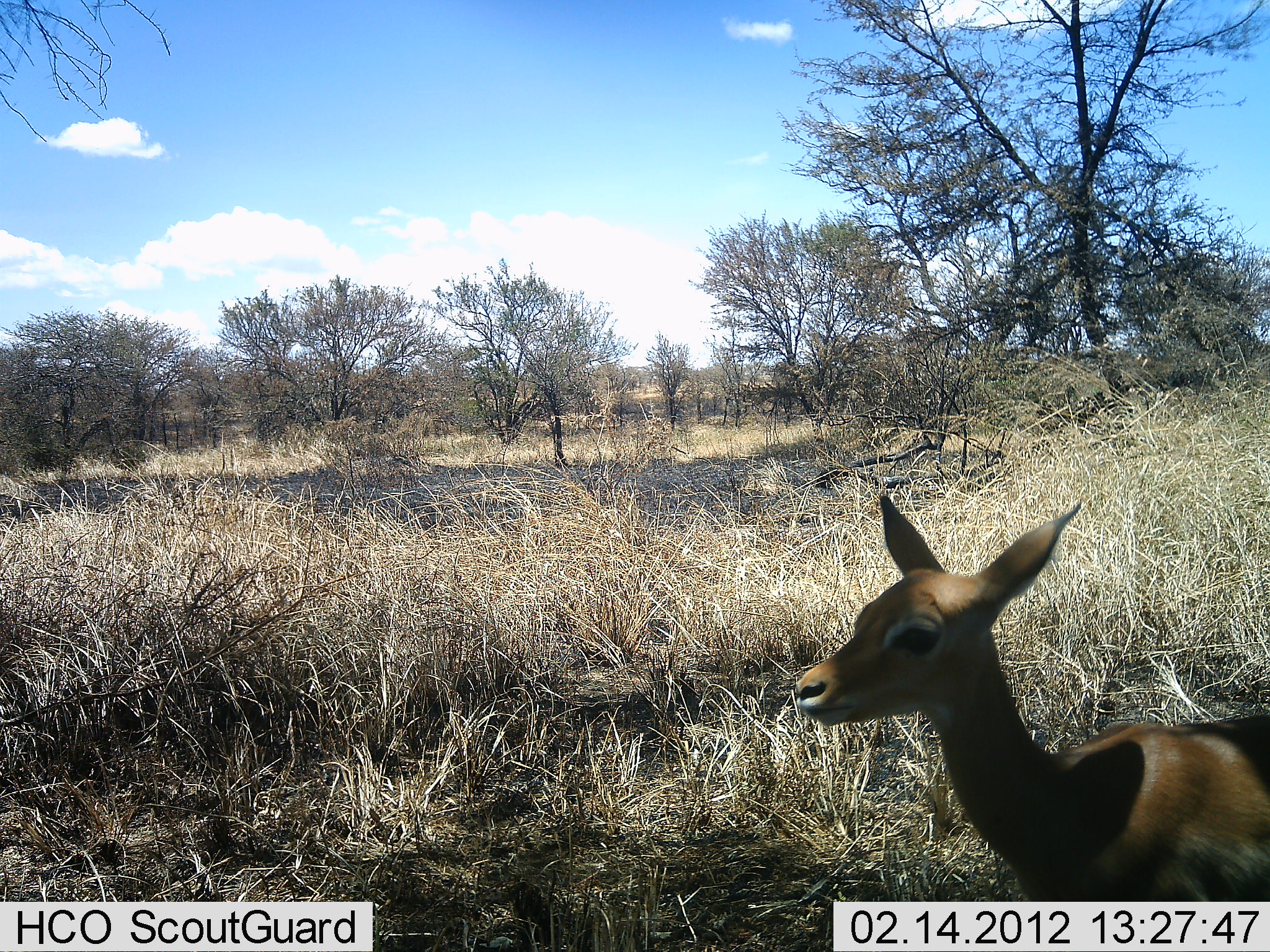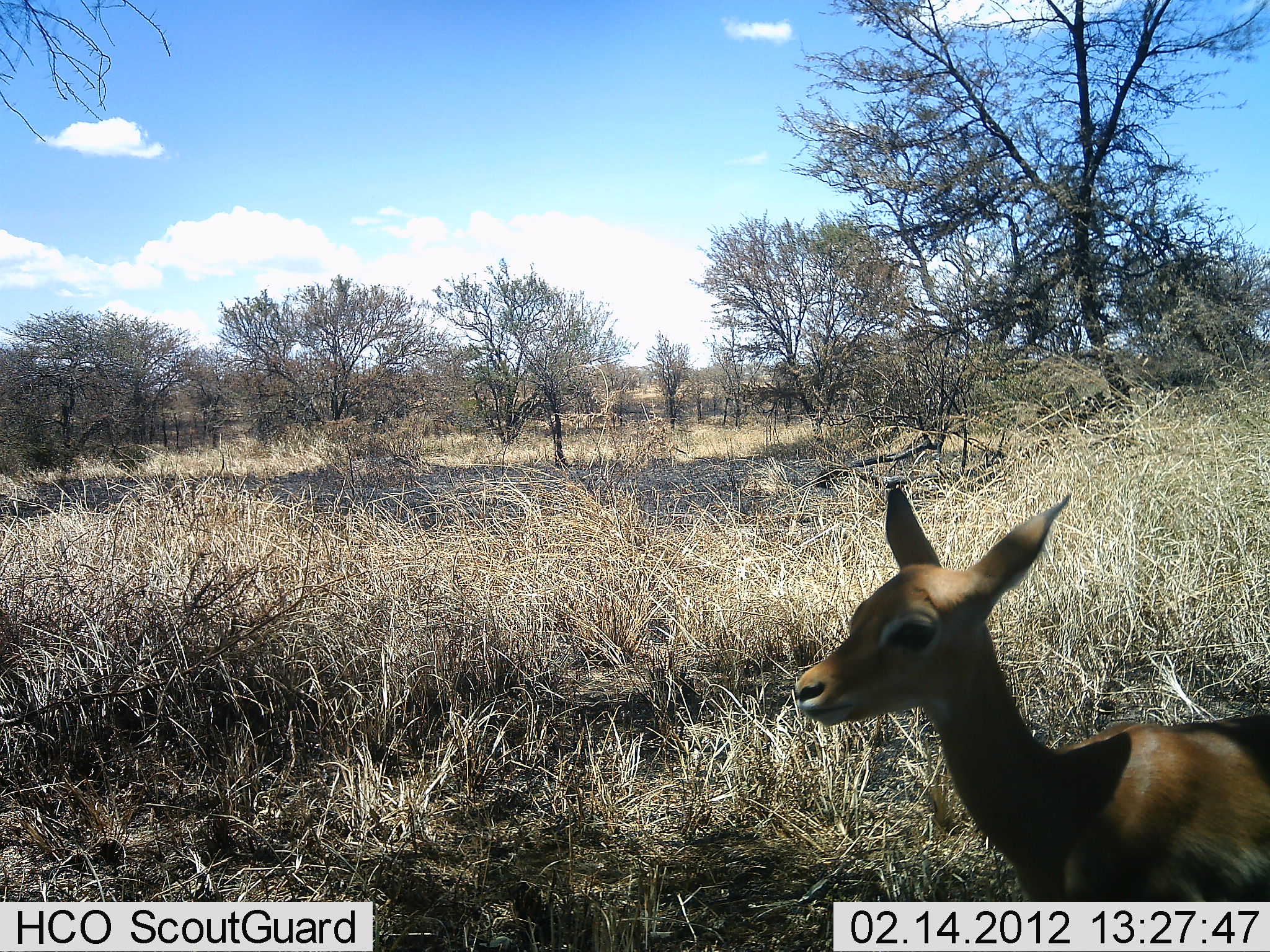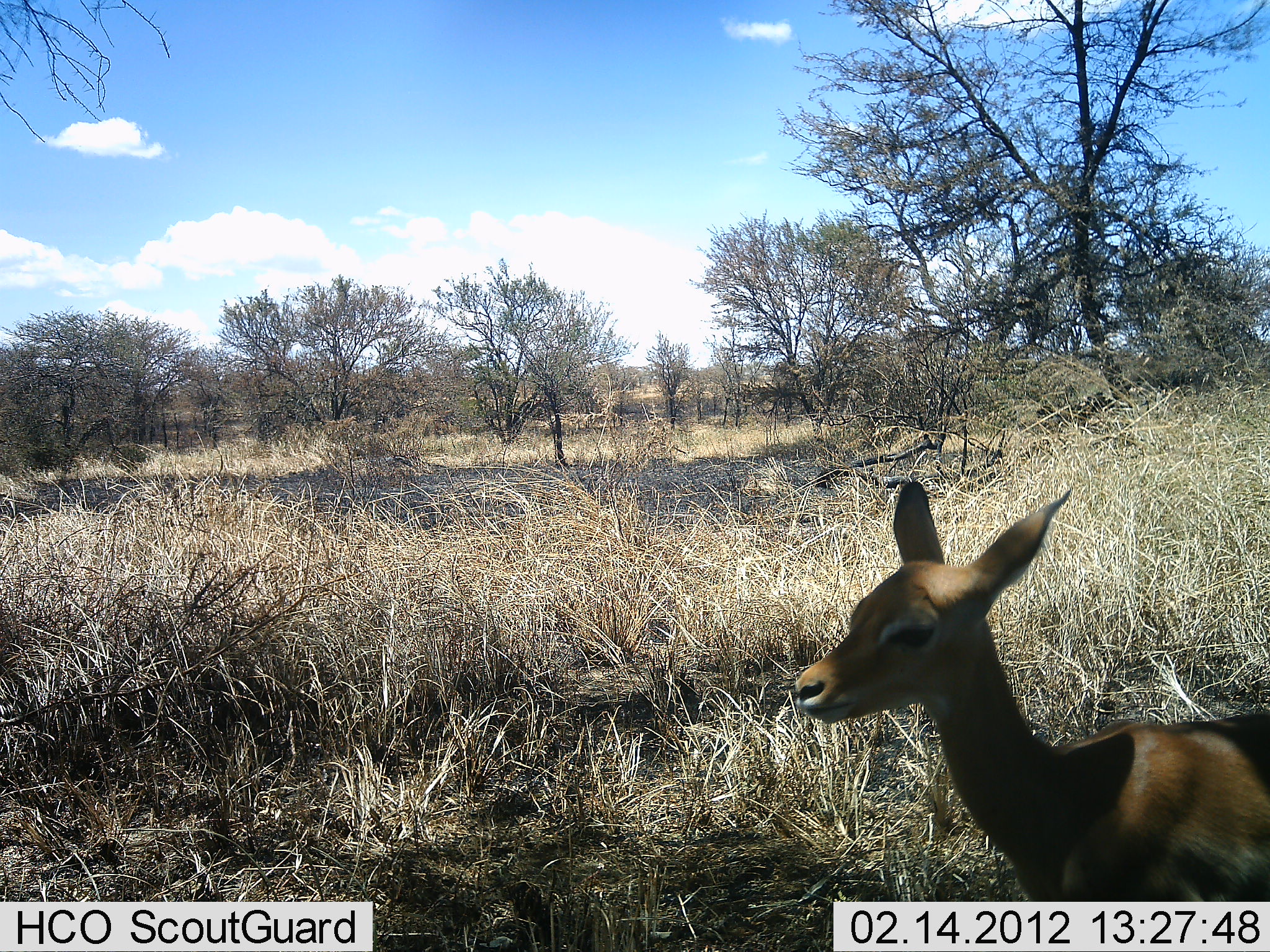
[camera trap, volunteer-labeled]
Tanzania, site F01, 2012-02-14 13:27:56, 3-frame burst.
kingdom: Animalia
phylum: Chordata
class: Mammalia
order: Artiodactyla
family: Bovidae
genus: Madoqua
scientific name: Madoqua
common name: dikdik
Dikdik (Madoqua), count 1. Behavior (volunteer vote fractions): standing 82%, resting 9%, moving 9%, interacting 0%. Young present (vote fraction): 0%. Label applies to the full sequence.